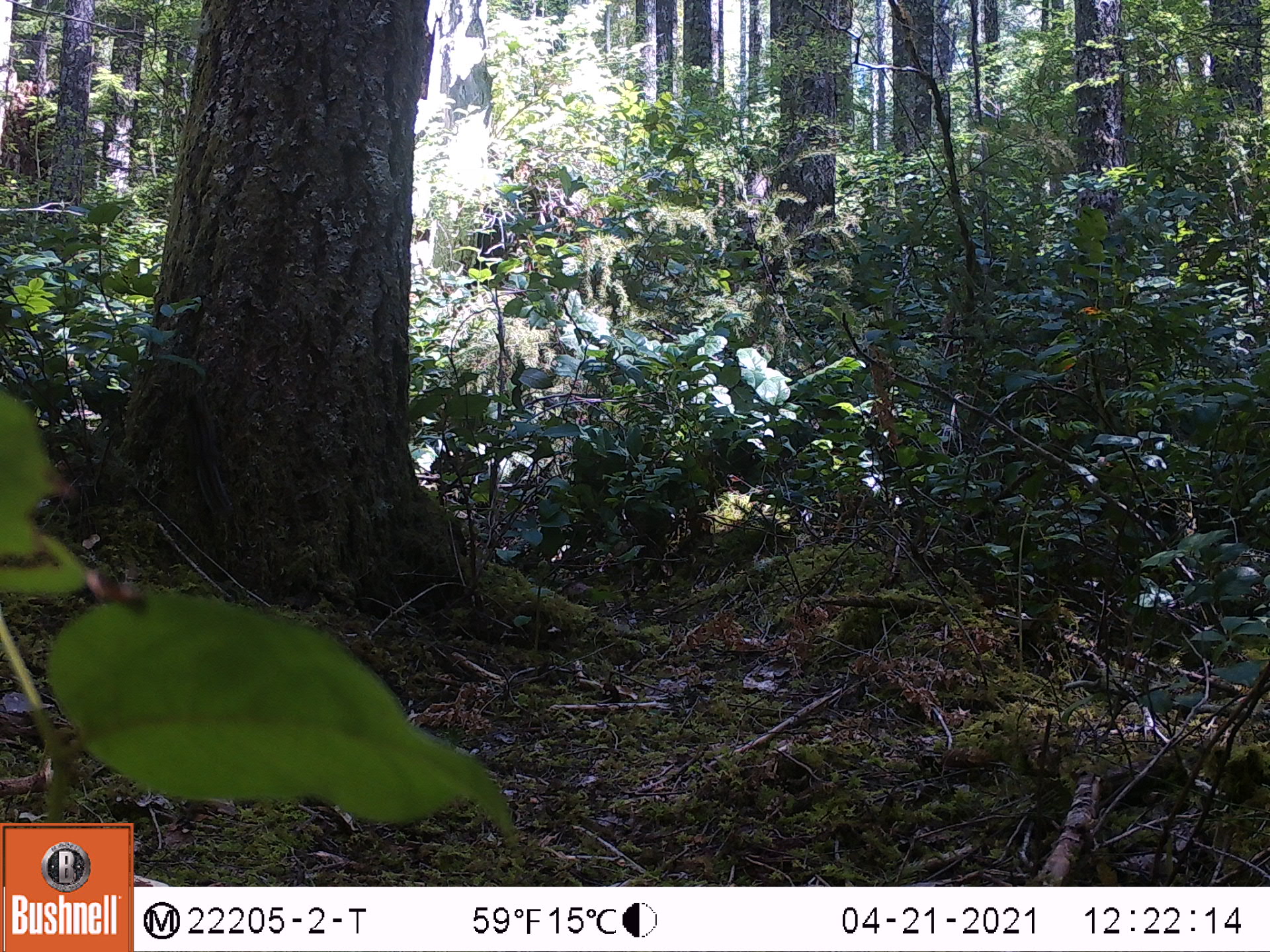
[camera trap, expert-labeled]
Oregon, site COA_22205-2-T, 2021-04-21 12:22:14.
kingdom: Animalia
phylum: Chordata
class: Mammalia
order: Rodentia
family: Sciuridae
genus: Neotamias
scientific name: Neotamias townsendii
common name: townsend's chipmunk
Townsend's chipmunk (Neotamias townsendii).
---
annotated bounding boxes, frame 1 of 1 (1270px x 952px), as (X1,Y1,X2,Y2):
townsend's chipmunk: (151,375,262,532)